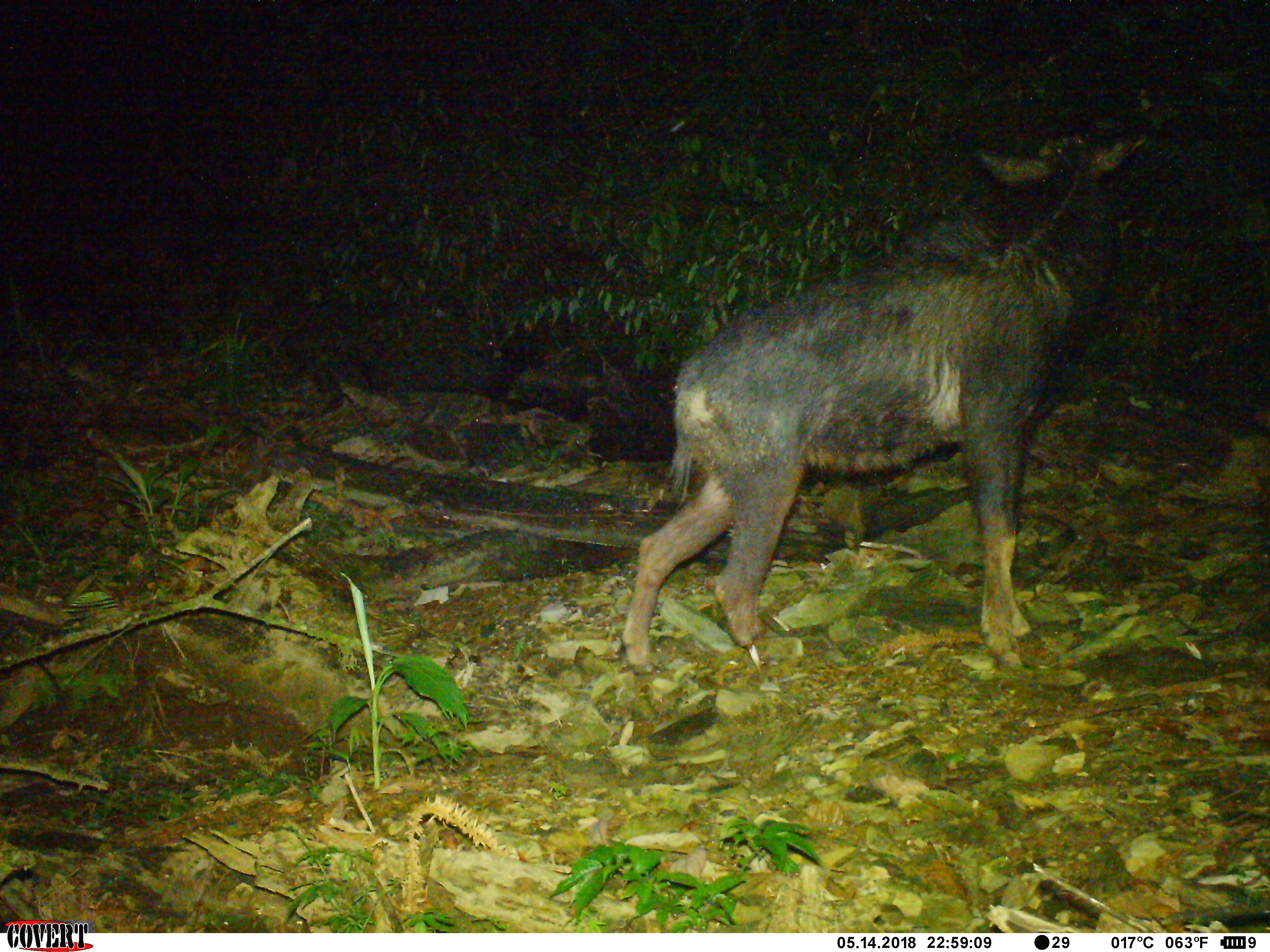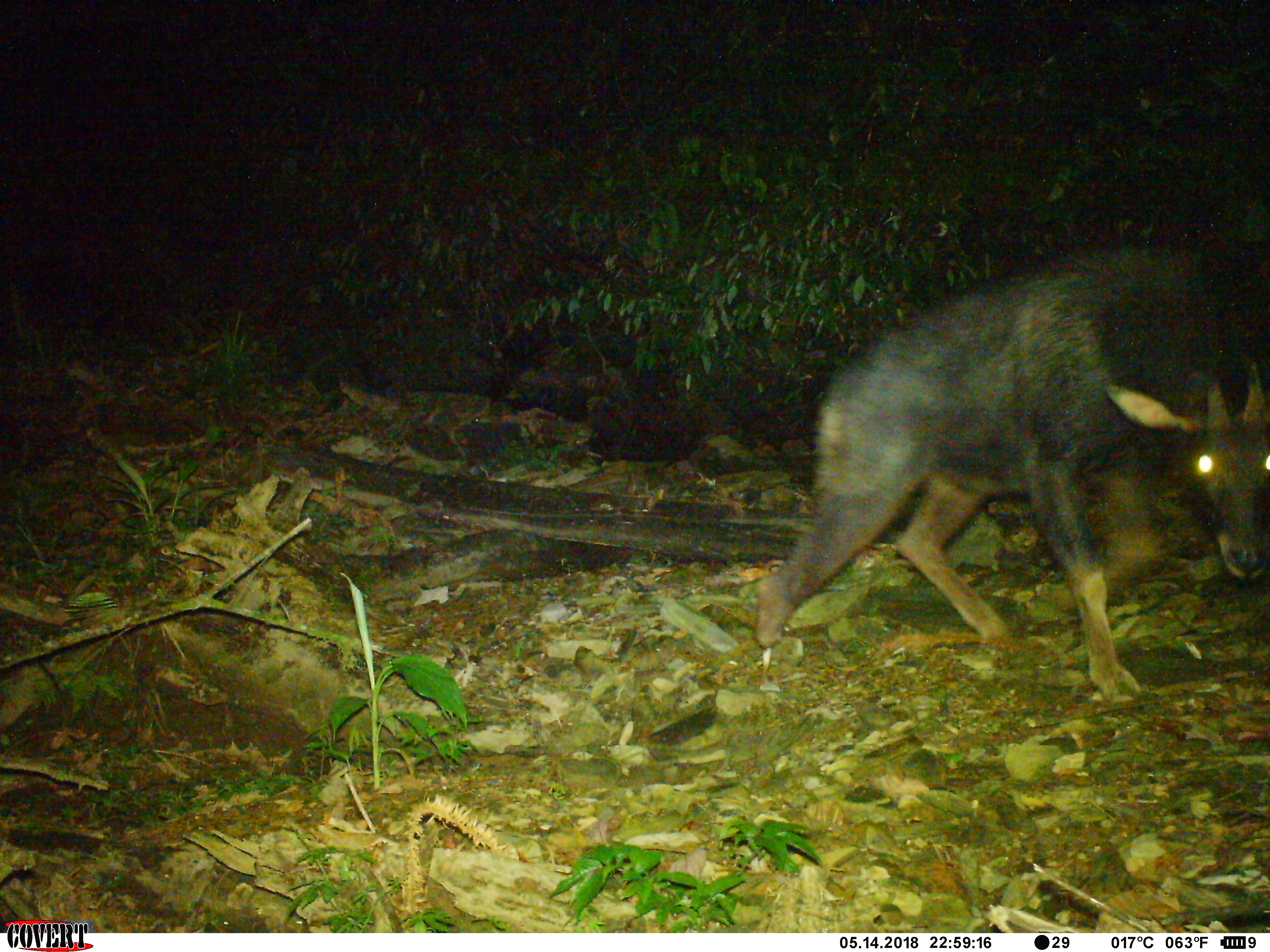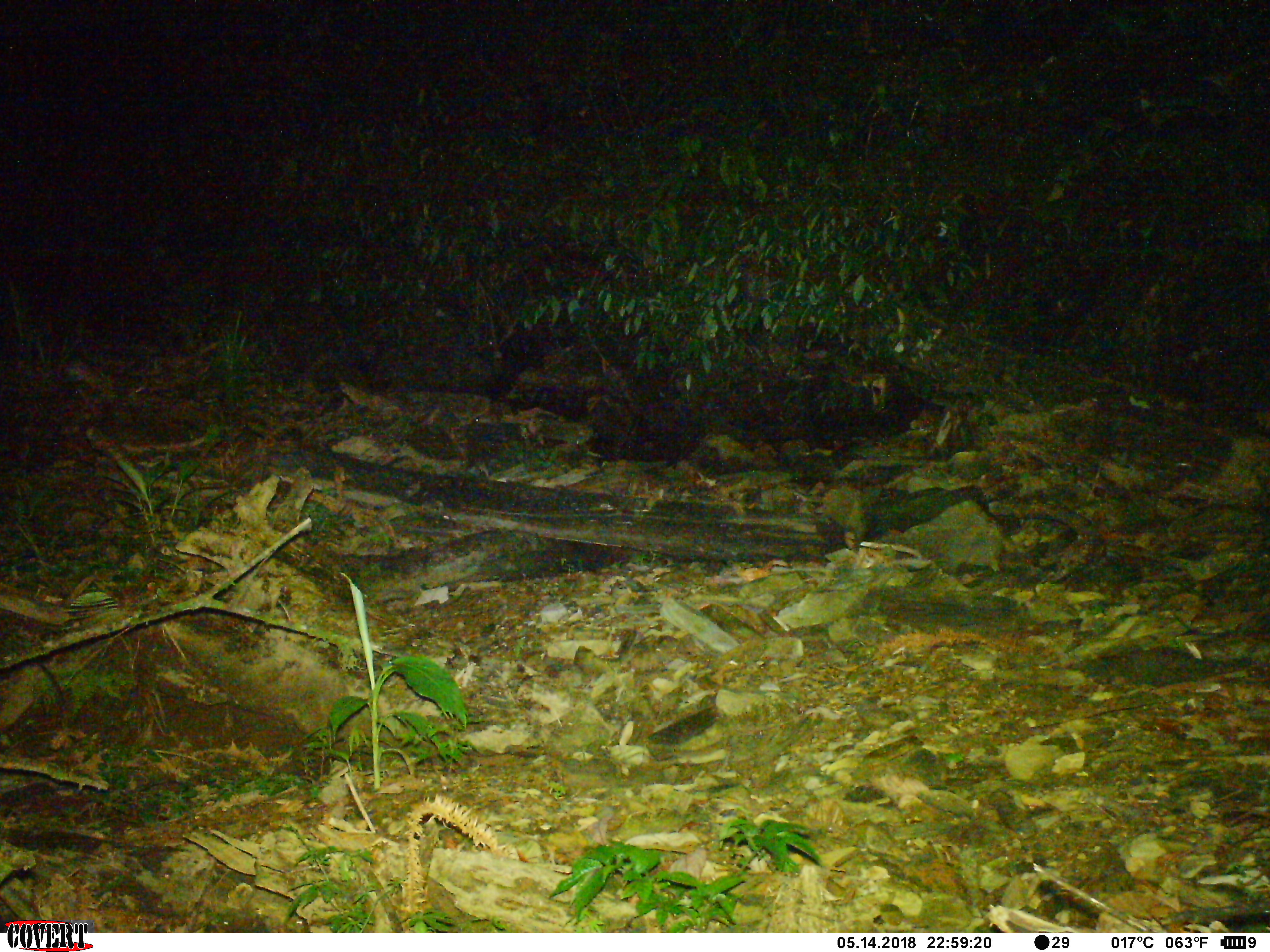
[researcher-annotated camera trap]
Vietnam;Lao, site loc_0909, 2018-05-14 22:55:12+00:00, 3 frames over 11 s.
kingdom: Animalia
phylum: Chordata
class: Mammalia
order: Artiodactyla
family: Bovidae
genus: Capricornis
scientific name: Capricornis sumatraensis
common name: chinese serow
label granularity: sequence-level